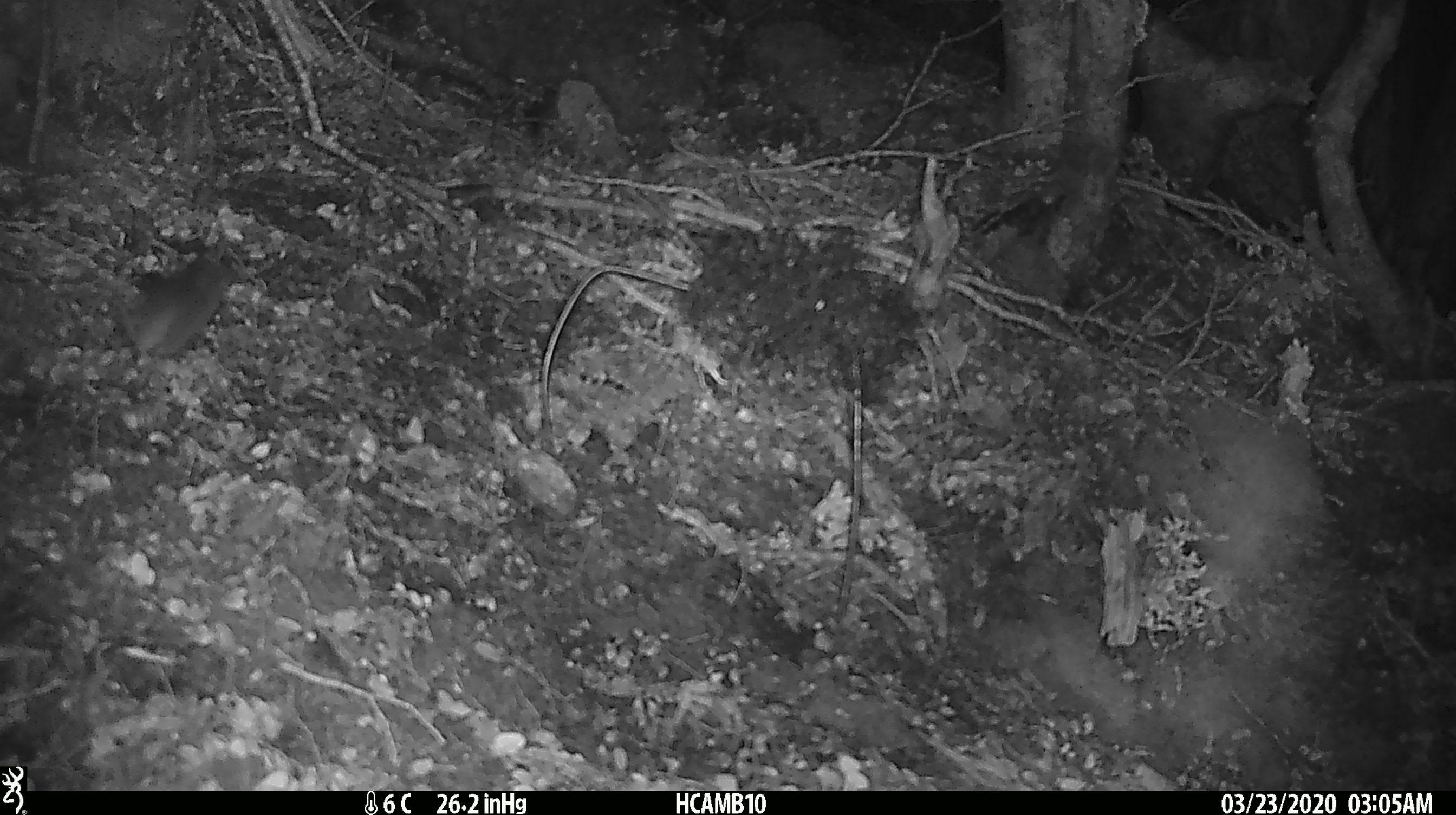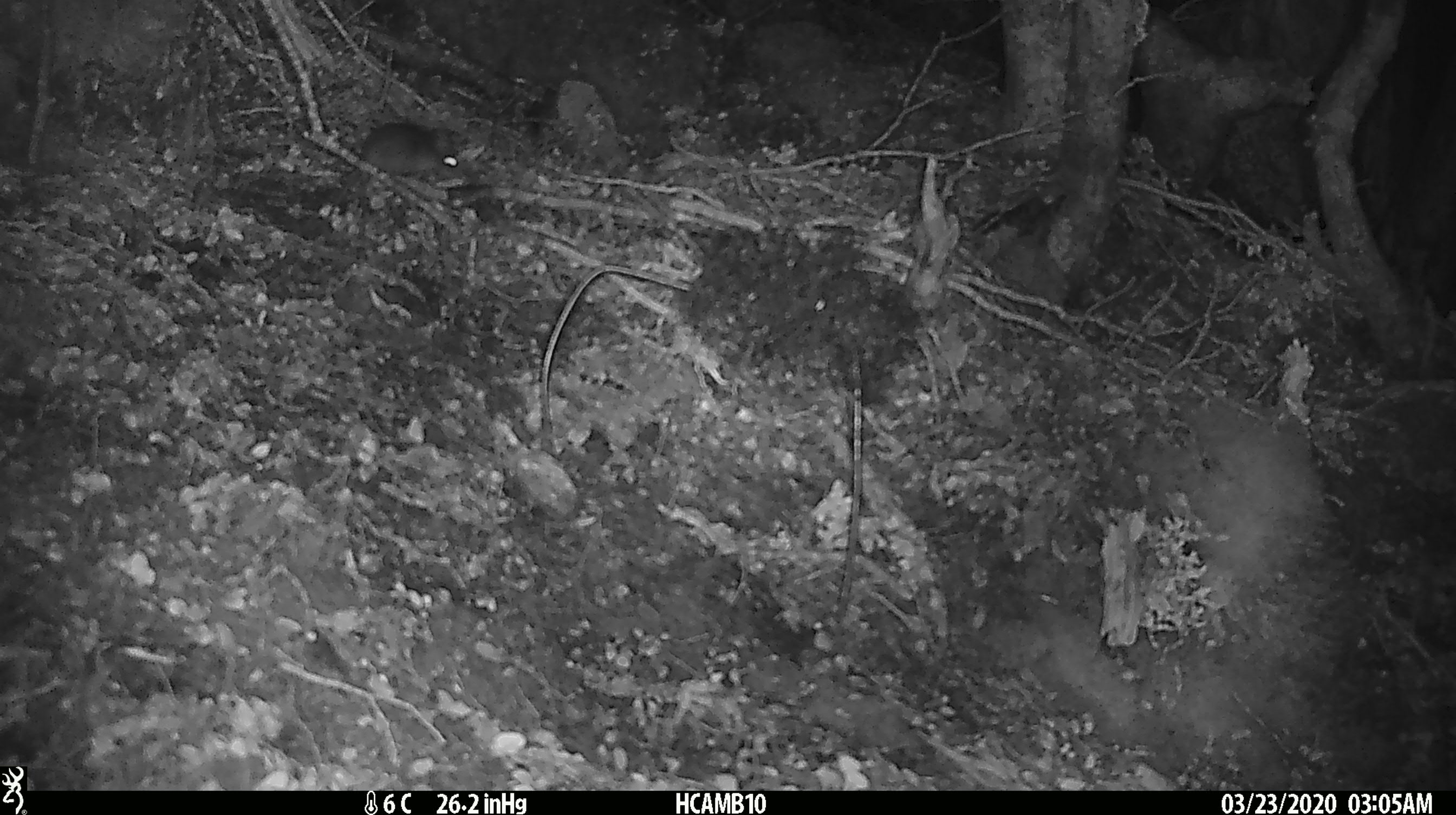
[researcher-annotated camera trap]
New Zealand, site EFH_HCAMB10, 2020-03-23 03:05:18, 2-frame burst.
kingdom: Animalia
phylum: Chordata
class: Mammalia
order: Rodentia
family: Muridae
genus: Mus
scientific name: Mus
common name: mouse